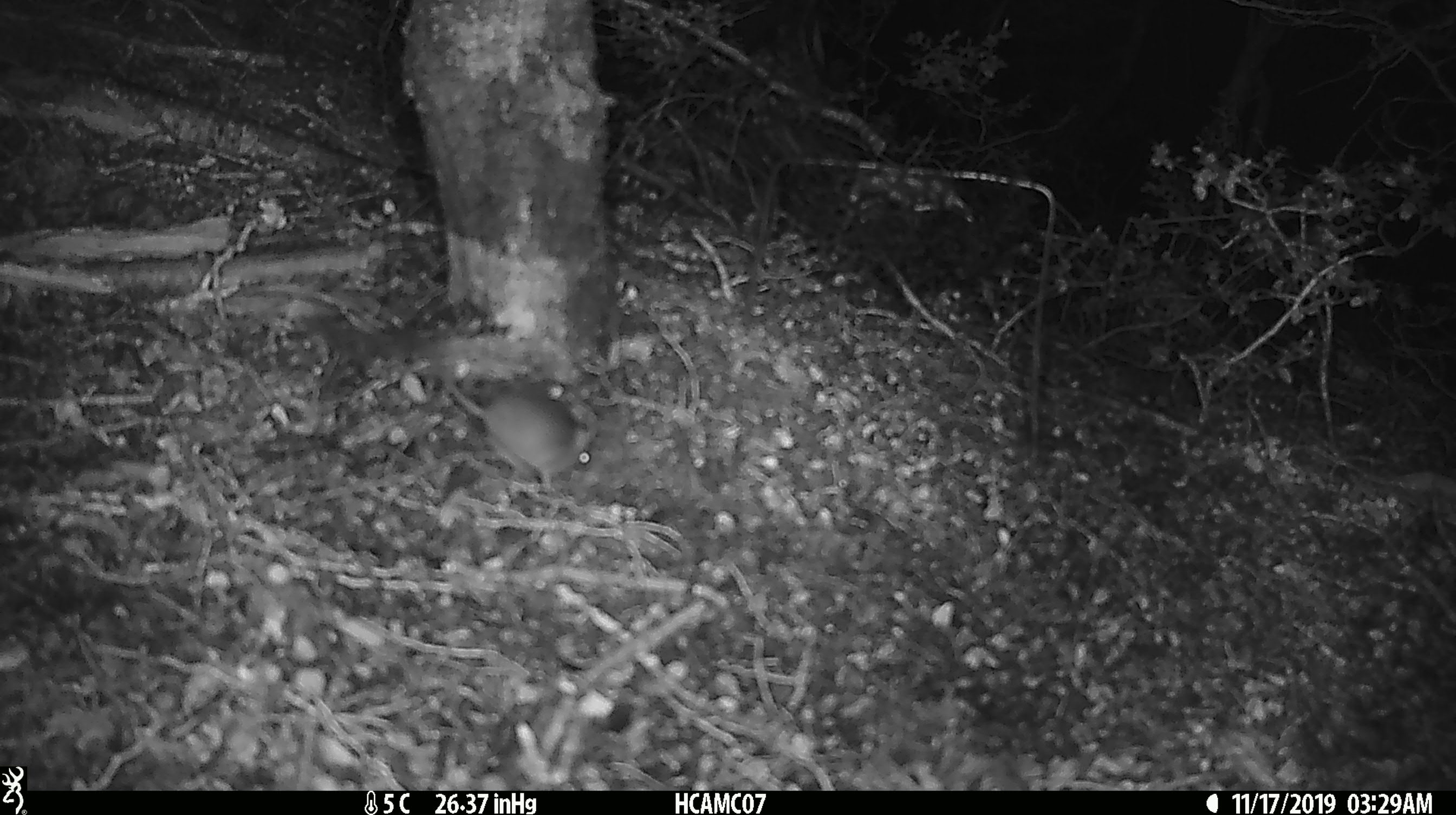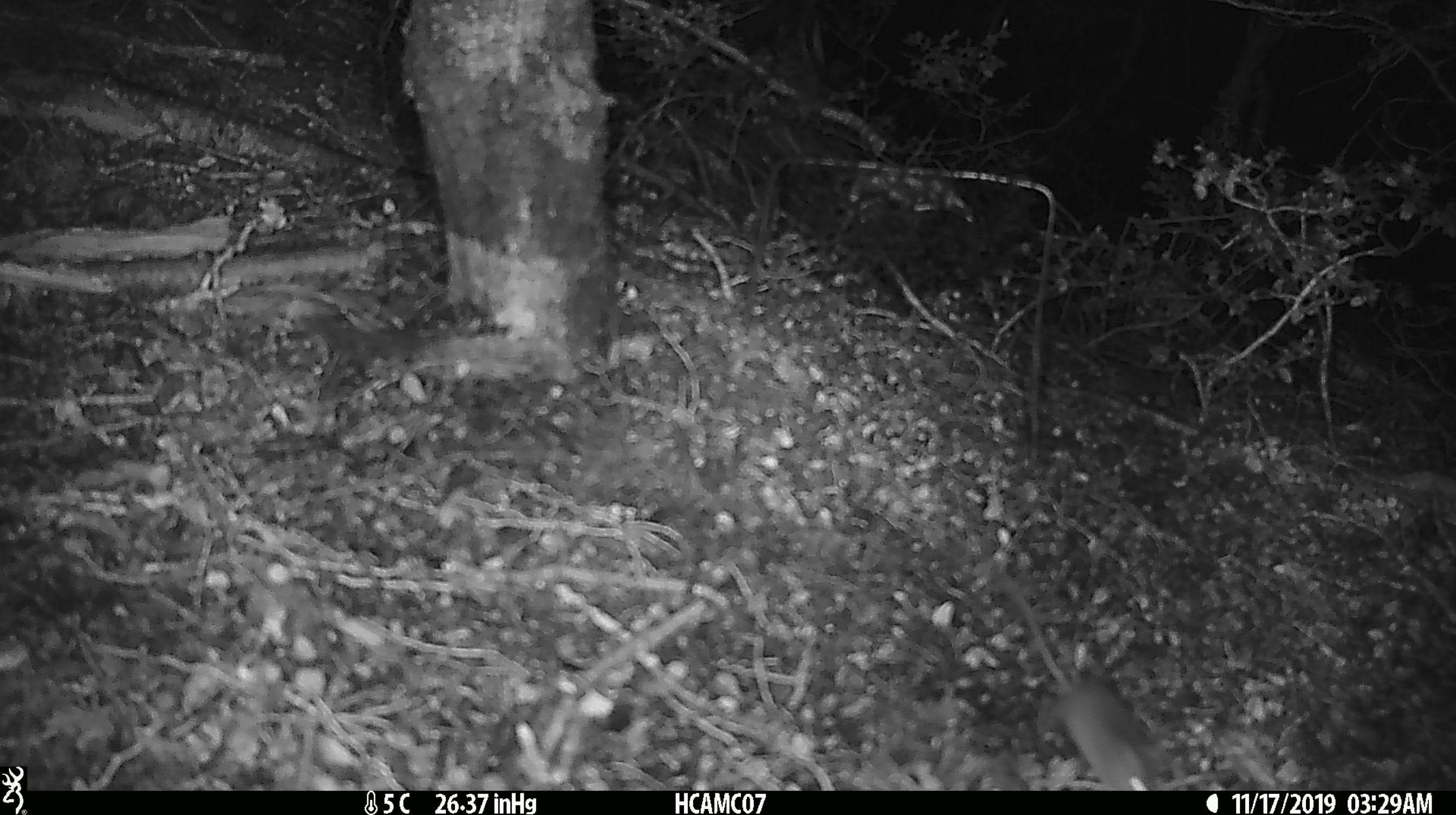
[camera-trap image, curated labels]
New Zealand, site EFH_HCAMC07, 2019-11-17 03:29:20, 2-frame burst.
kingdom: Animalia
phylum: Chordata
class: Mammalia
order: Rodentia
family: Muridae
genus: Mus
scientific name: Mus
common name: mouse